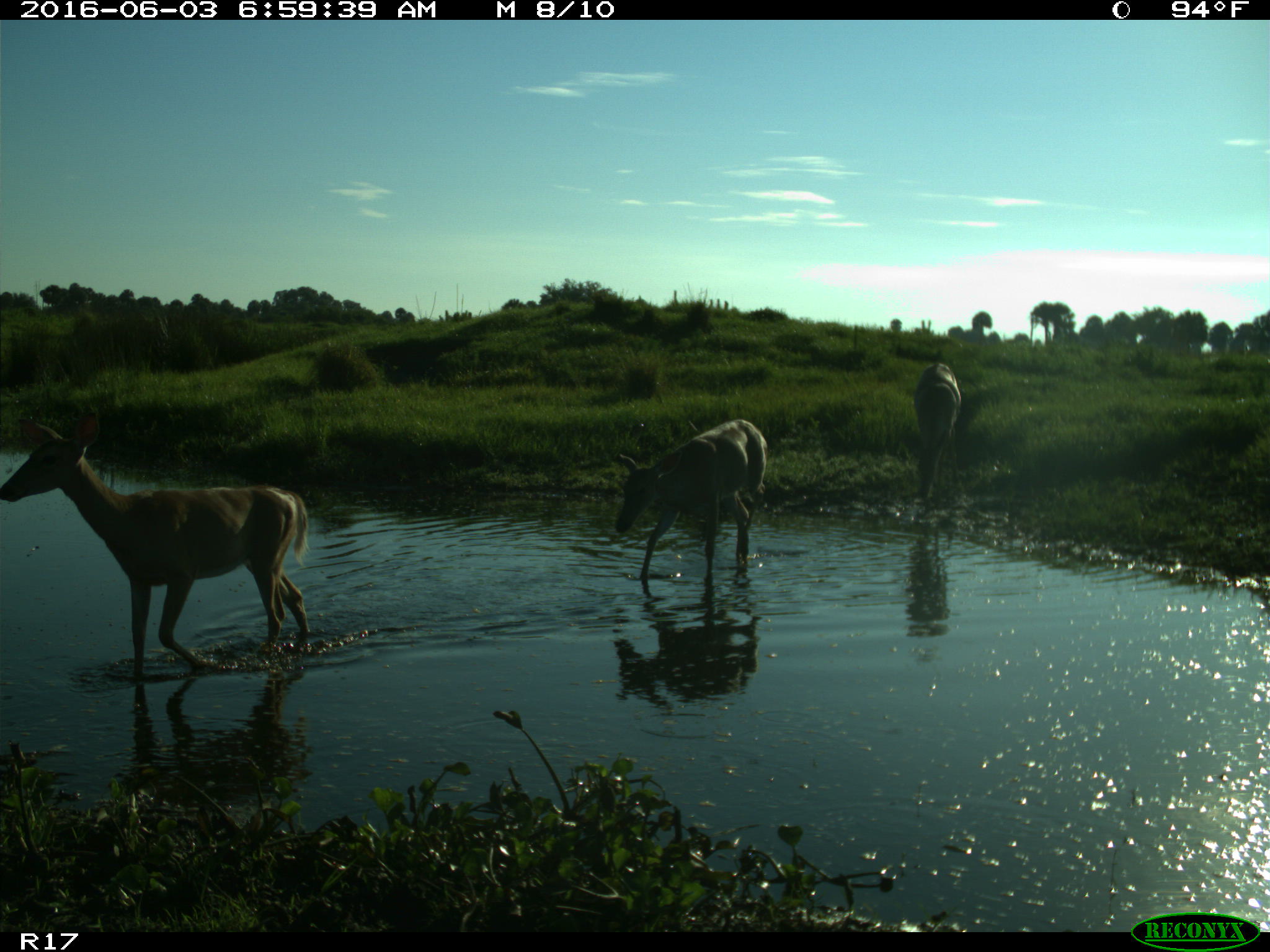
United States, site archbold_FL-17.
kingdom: Animalia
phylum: Chordata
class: Mammalia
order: Artiodactyla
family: Cervidae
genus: Odocoileus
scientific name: Odocoileus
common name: deer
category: unidentified deer